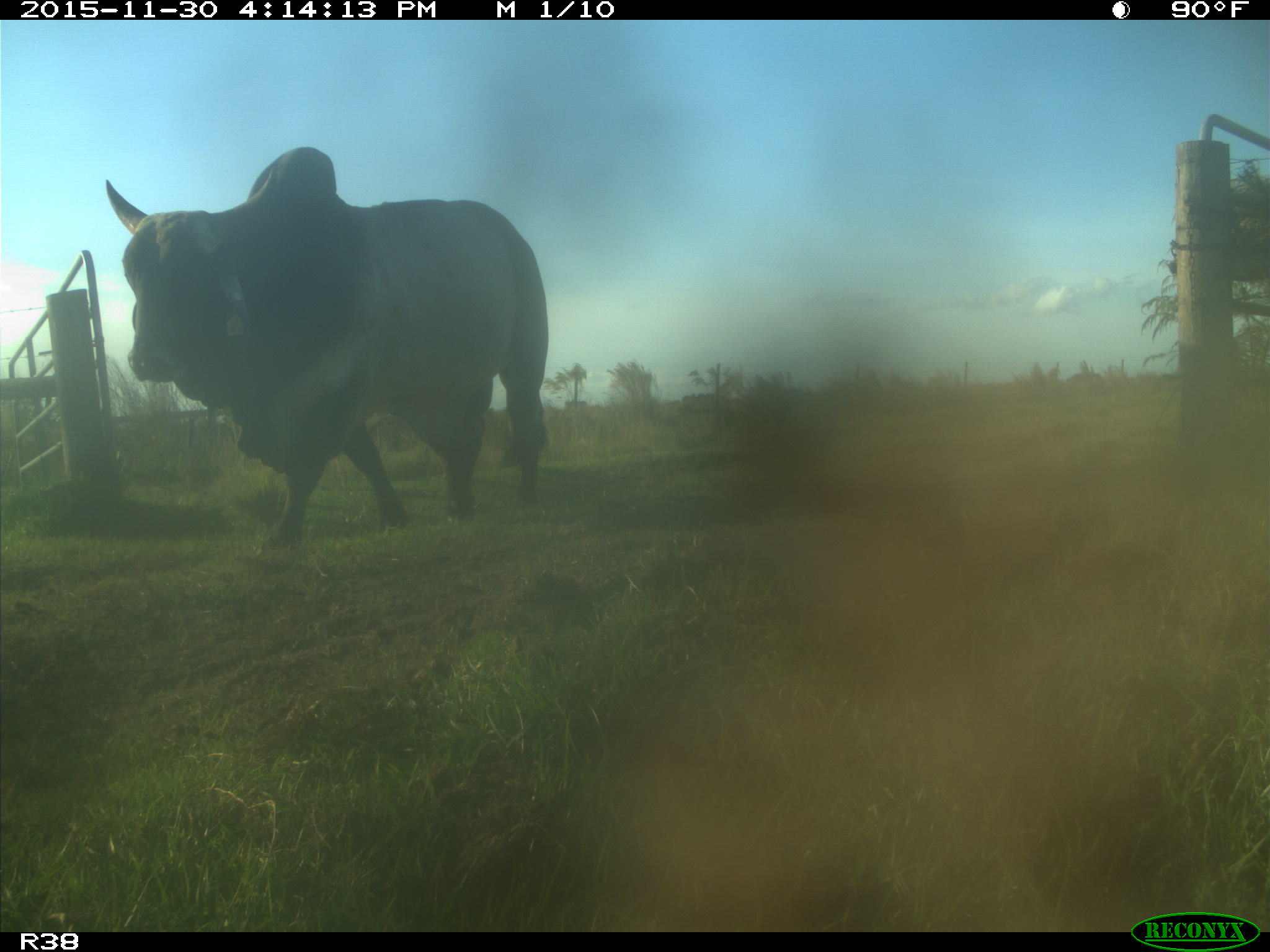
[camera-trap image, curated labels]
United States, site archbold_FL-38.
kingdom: Animalia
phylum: Chordata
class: Mammalia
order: Artiodactyla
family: Bovidae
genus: Bos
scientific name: Bos taurus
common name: domestic cow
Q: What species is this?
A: Bos taurus (domestic cow).